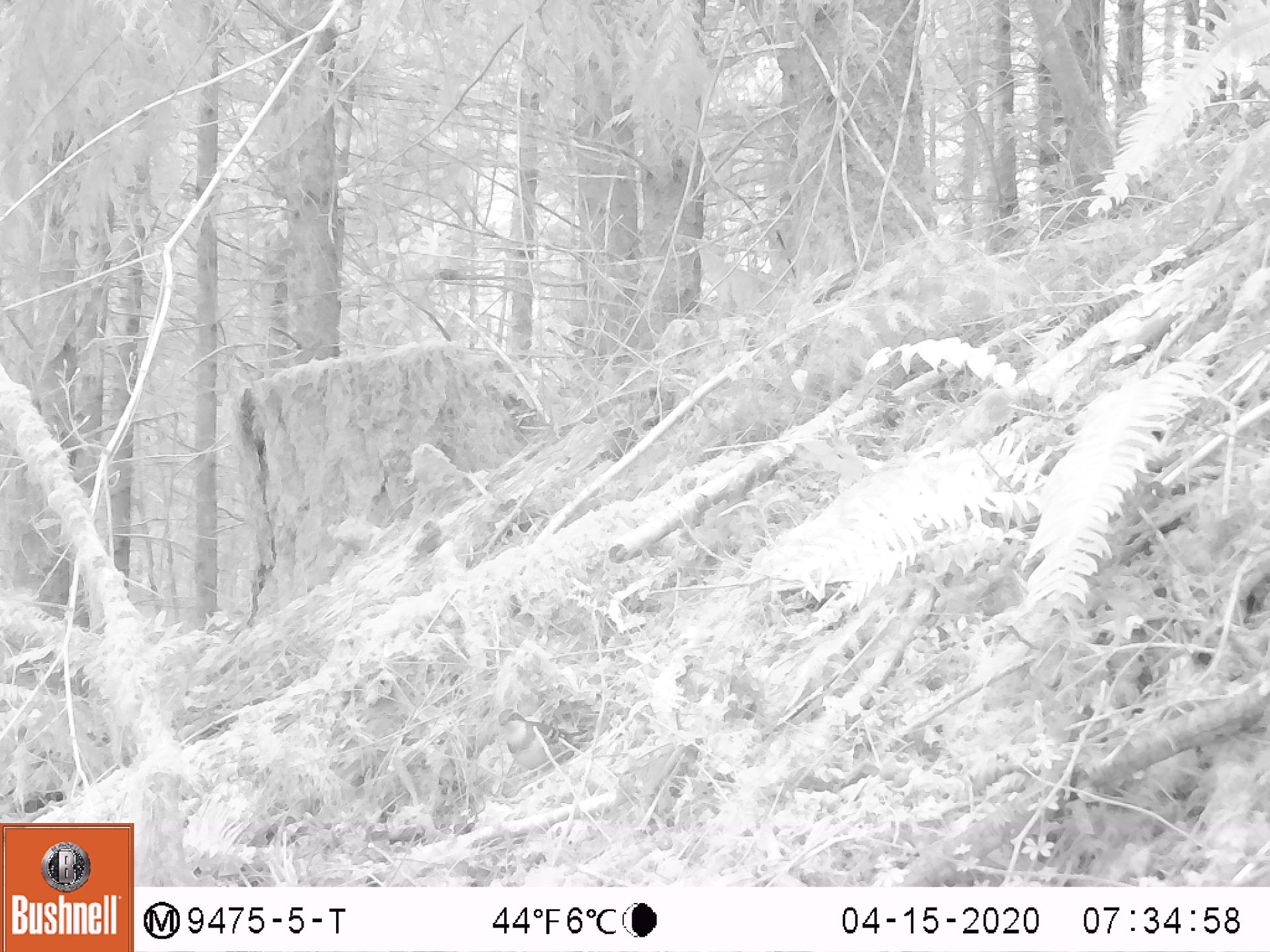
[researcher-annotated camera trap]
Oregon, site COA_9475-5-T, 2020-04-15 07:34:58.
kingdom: Animalia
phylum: Chordata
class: Aves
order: Passeriformes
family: Turdidae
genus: Ixoreus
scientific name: Ixoreus naevius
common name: varied thrush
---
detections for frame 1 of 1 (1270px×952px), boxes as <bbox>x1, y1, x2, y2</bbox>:
varied thrush: <bbox>497, 706, 585, 778</bbox>